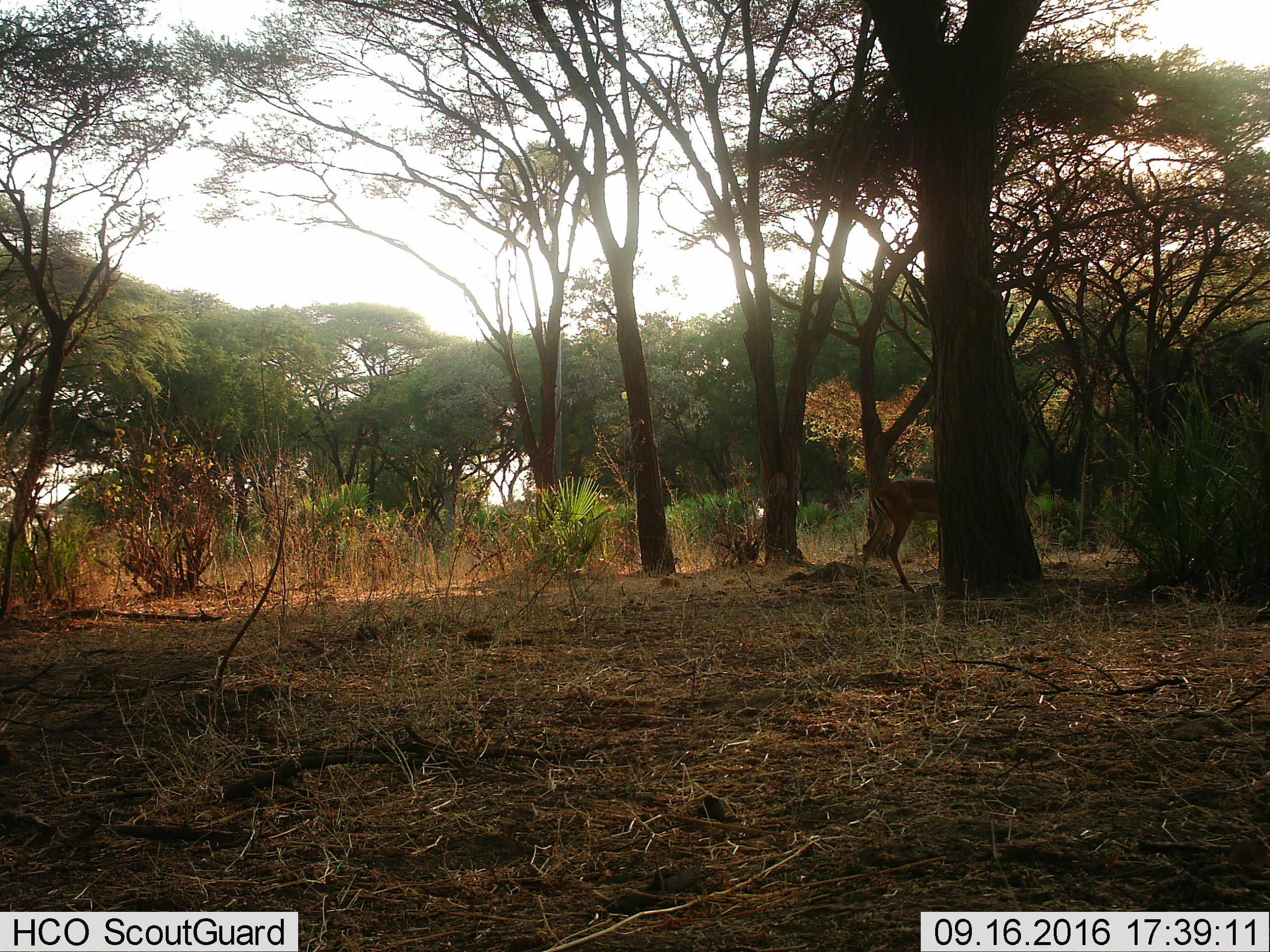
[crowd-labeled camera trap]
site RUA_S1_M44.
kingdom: Animalia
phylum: Chordata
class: Mammalia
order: Artiodactyla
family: Bovidae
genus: Aepyceros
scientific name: Aepyceros melampus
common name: impala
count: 1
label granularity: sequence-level